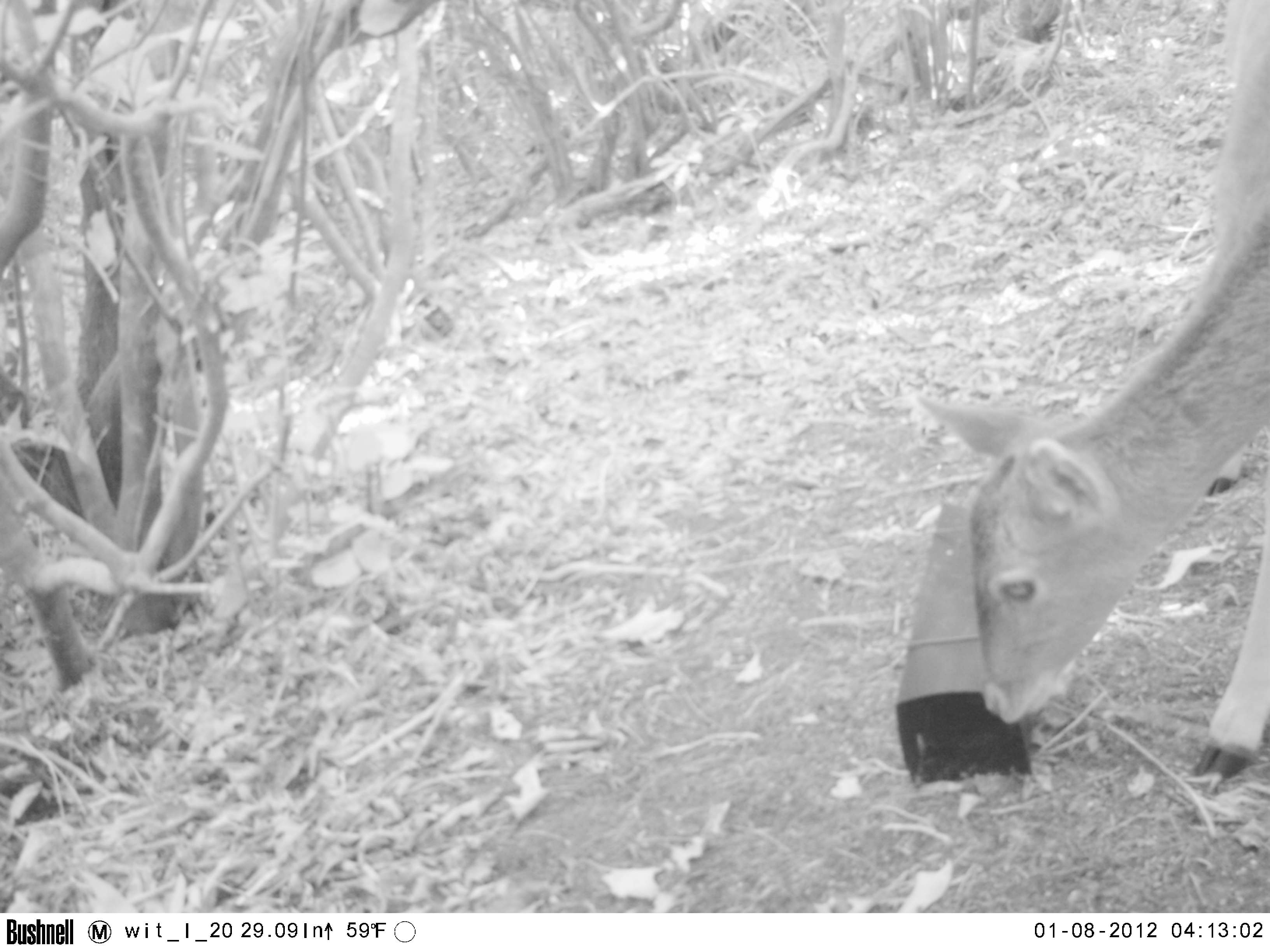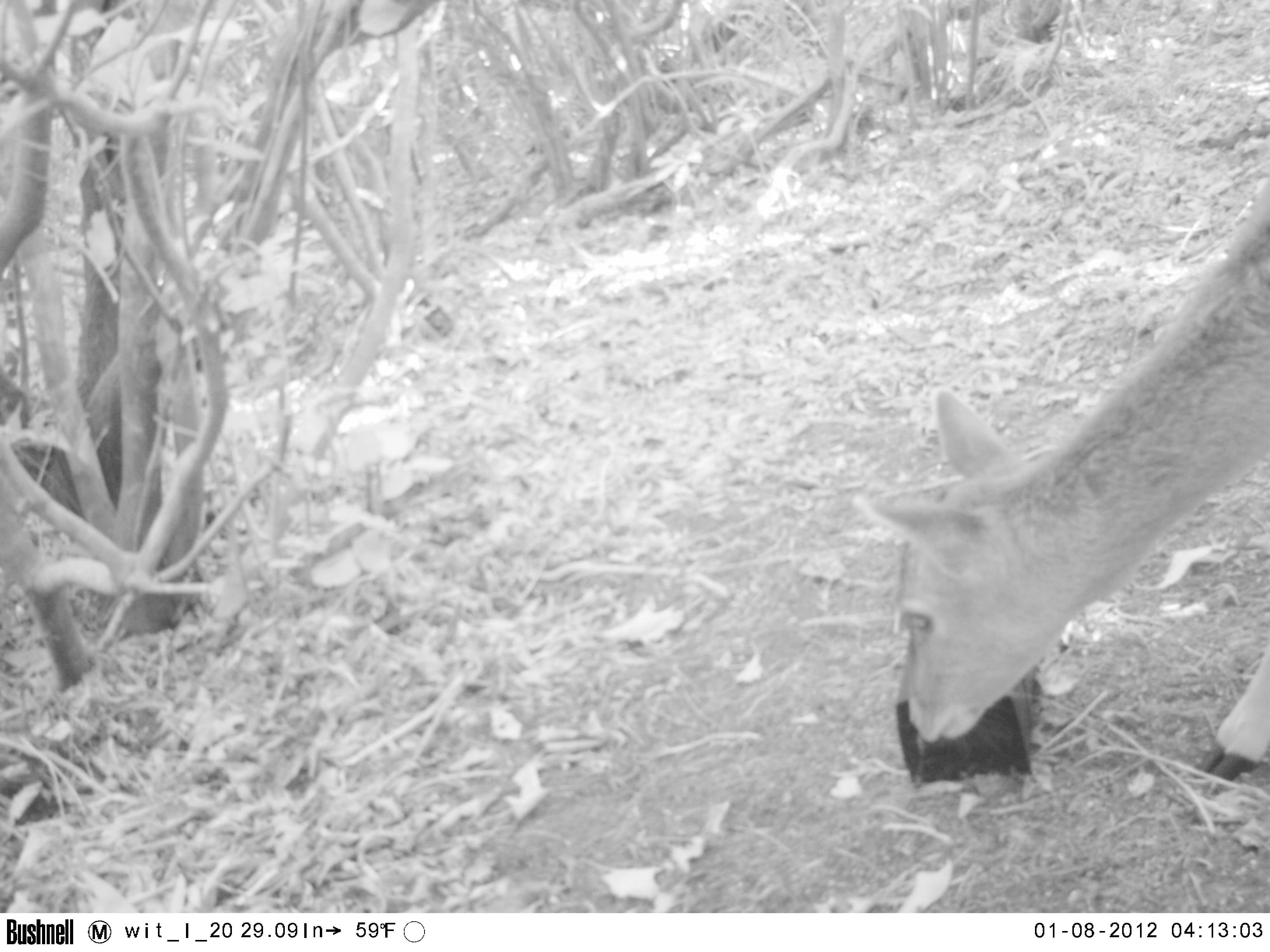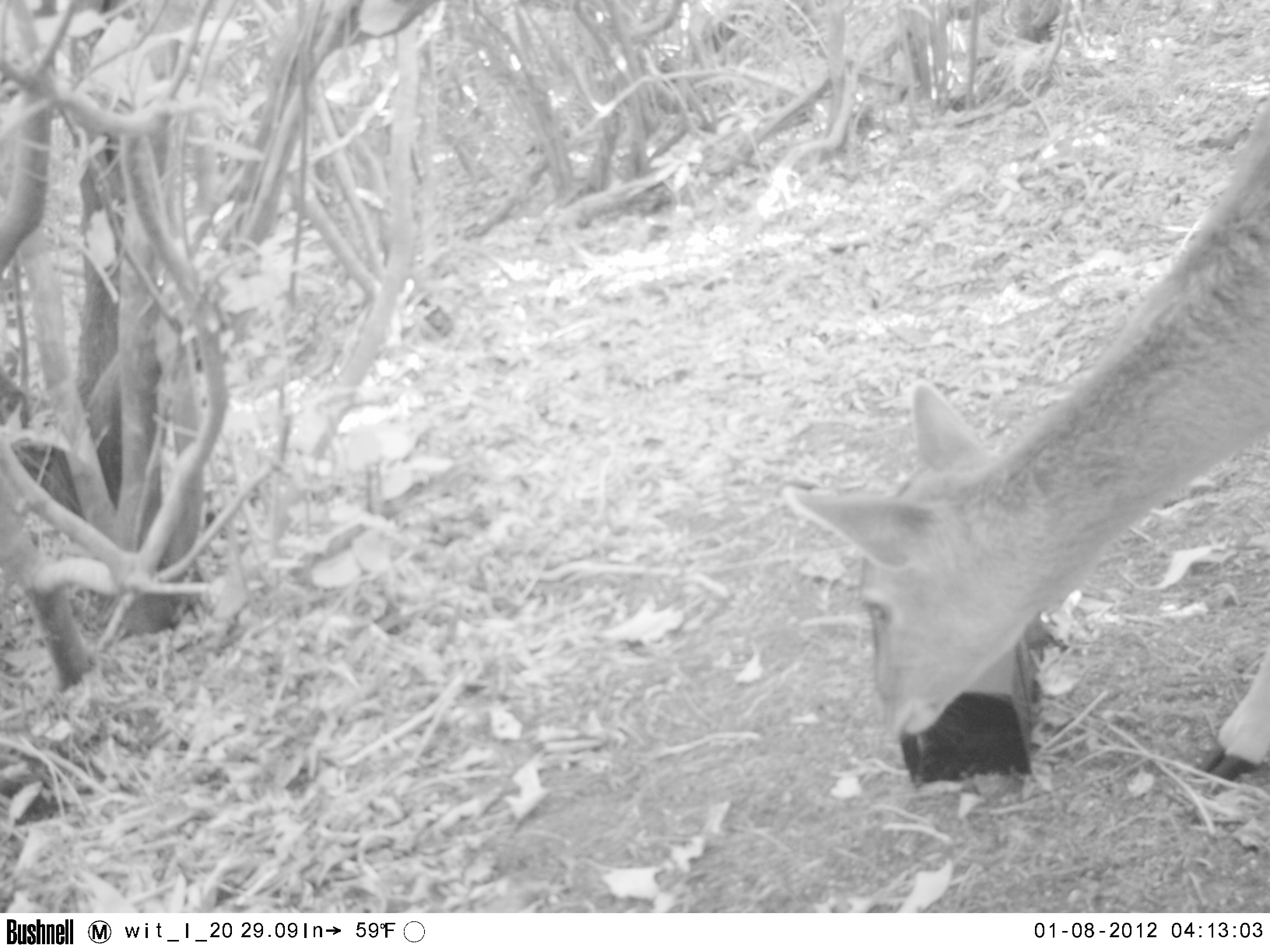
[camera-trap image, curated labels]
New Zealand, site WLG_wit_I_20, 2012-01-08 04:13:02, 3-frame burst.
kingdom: Animalia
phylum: Chordata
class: Mammalia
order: Artiodactyla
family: Cervidae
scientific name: Cervidae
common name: deer